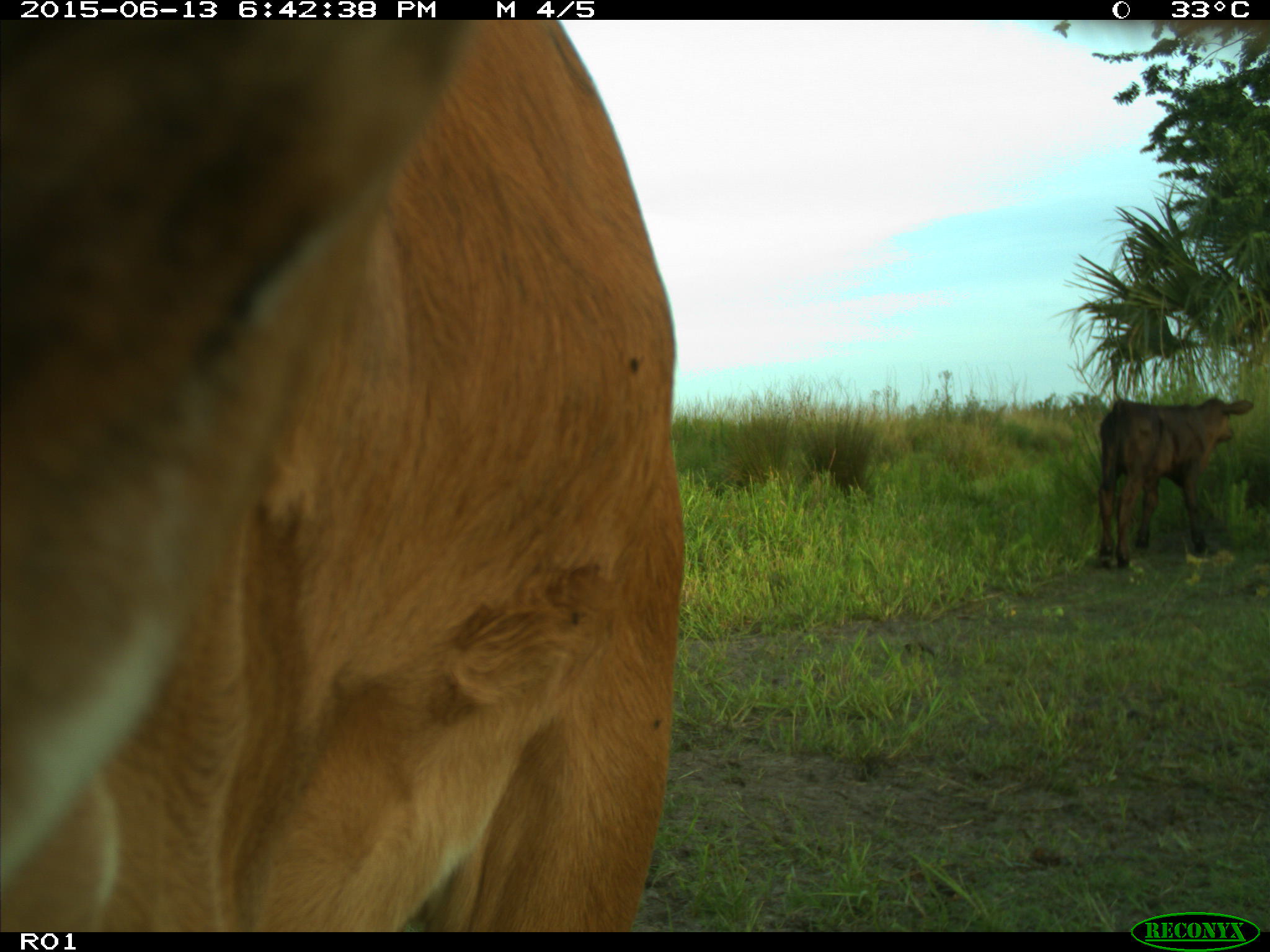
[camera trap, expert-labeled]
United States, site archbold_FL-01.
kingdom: Animalia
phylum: Chordata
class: Mammalia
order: Artiodactyla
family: Bovidae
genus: Bos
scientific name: Bos taurus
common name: domestic cow